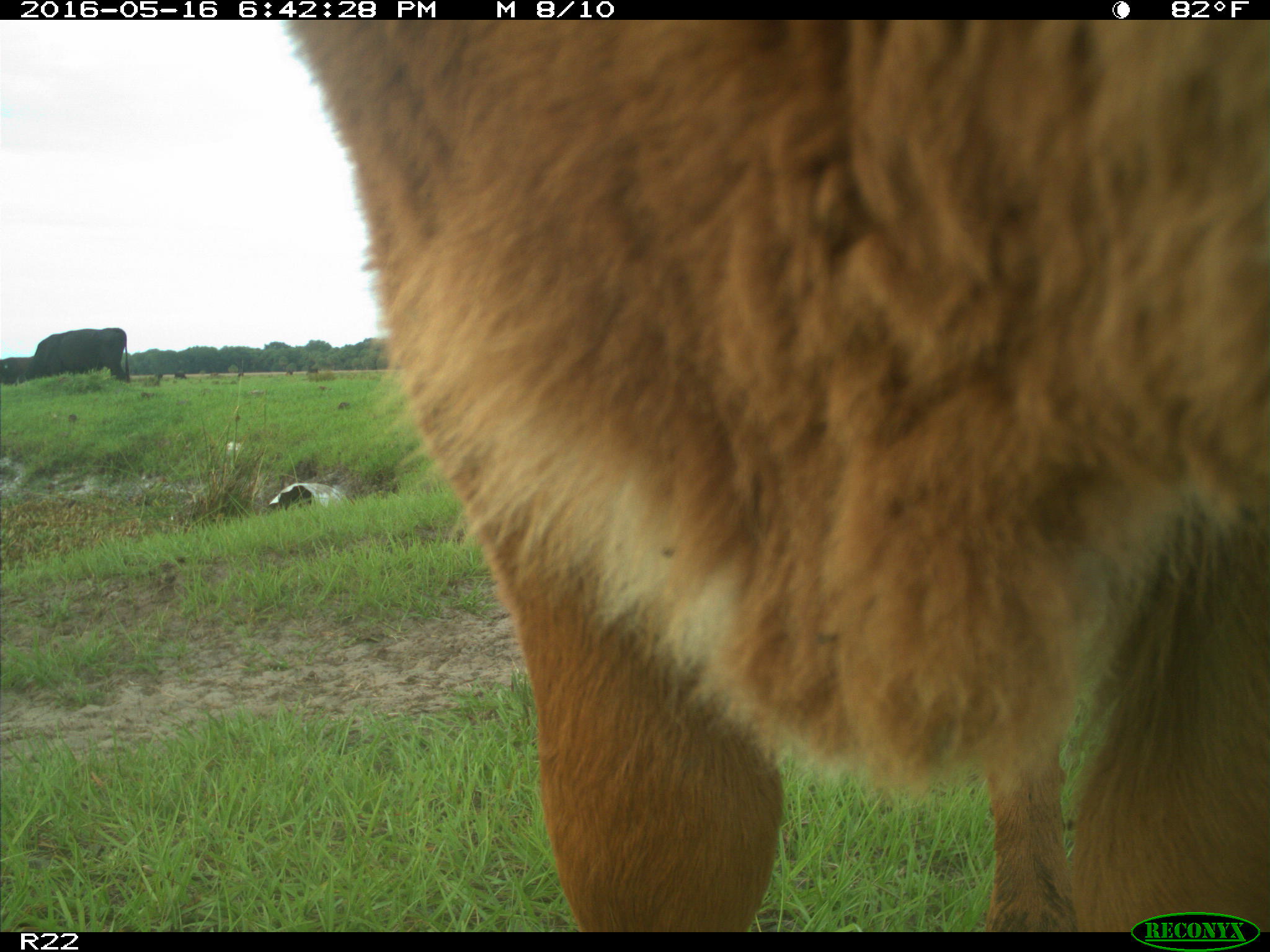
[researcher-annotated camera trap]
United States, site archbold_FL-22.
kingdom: Animalia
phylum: Chordata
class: Mammalia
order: Artiodactyla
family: Bovidae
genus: Bos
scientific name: Bos taurus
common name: domestic cow